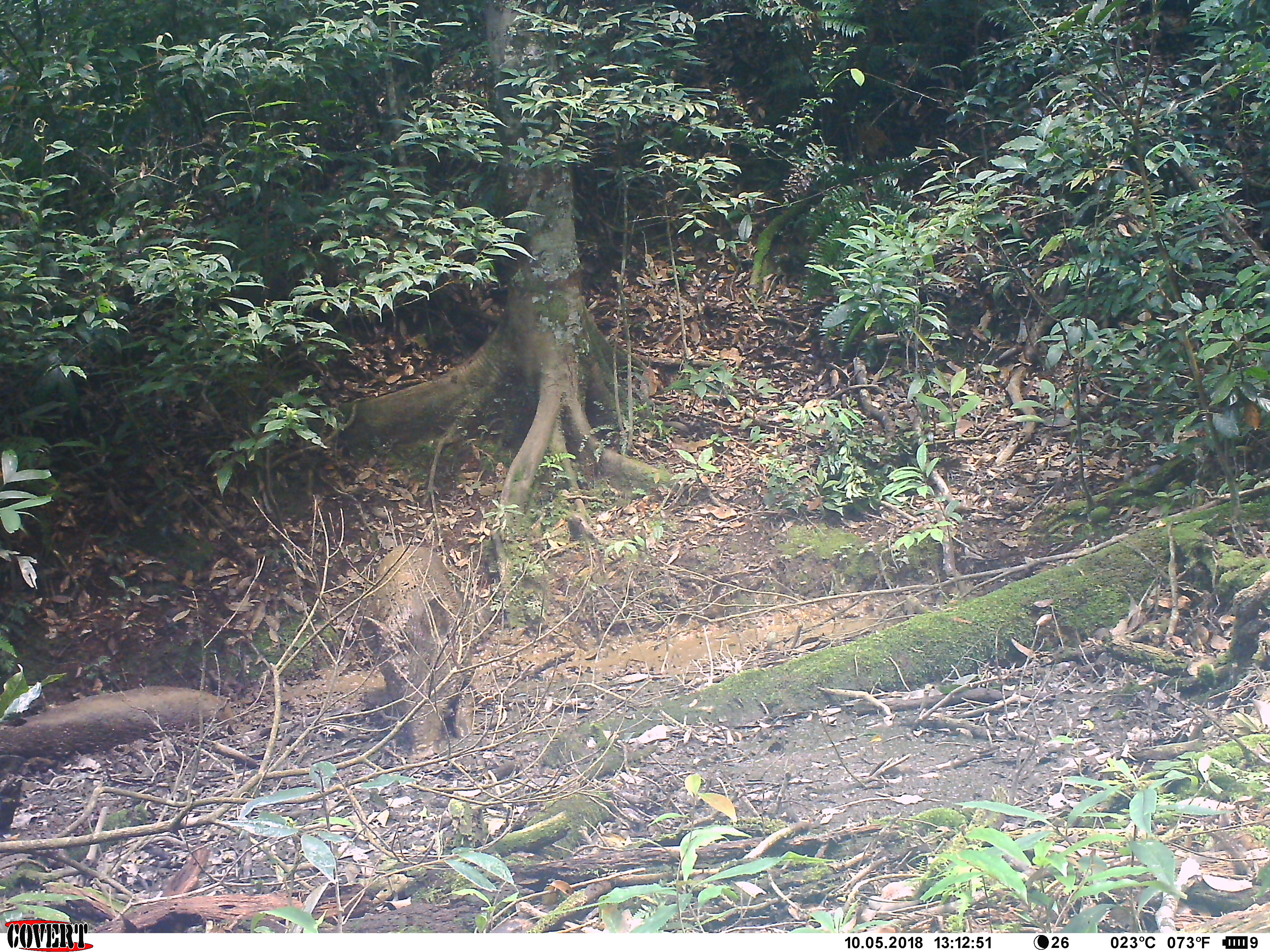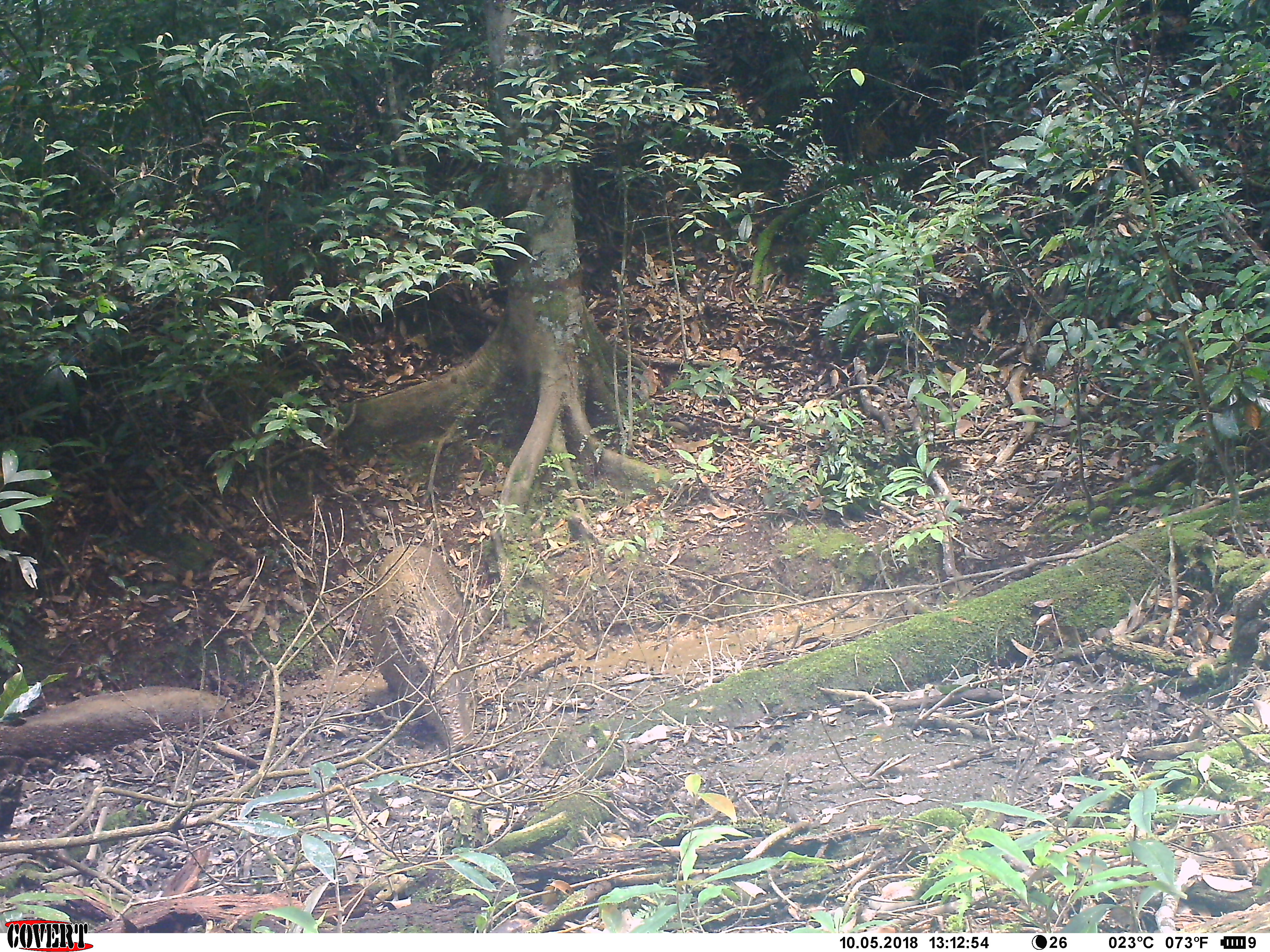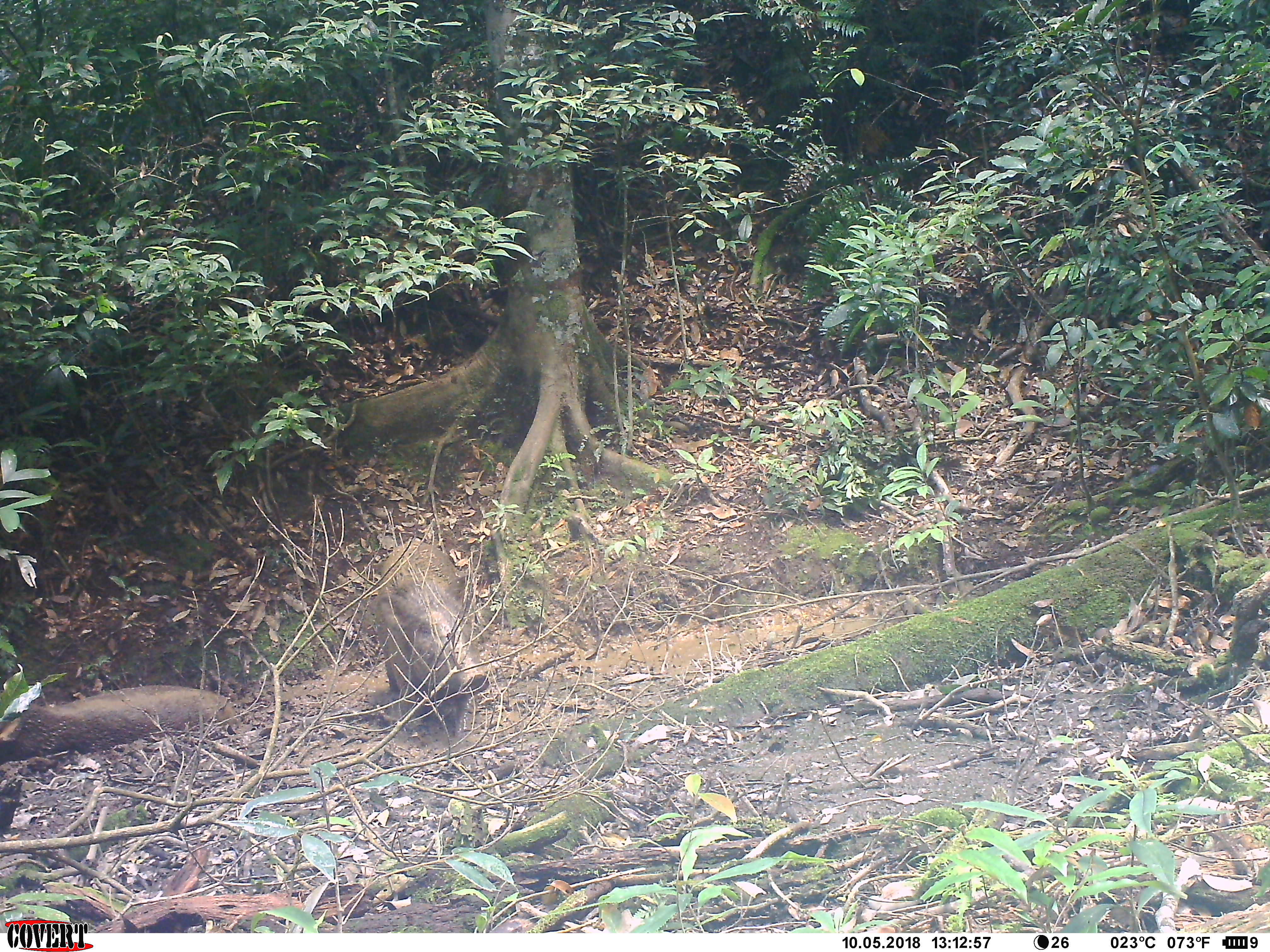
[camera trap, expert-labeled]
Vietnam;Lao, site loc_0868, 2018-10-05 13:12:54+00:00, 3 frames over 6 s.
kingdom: Animalia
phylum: Chordata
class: Mammalia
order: Artiodactyla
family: Suidae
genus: Sus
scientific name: Sus scrofa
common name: eurasian wild pig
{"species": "eurasian wild pig (Sus scrofa)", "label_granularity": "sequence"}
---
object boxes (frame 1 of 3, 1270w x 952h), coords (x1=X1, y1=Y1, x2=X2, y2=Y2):
eurasian wild pig: (x1=356, y1=544, x2=475, y2=760)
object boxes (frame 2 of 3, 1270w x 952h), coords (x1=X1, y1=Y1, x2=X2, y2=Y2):
eurasian wild pig: (x1=366, y1=543, x2=474, y2=752)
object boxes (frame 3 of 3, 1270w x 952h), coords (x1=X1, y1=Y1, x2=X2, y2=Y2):
eurasian wild pig: (x1=371, y1=540, x2=489, y2=736)